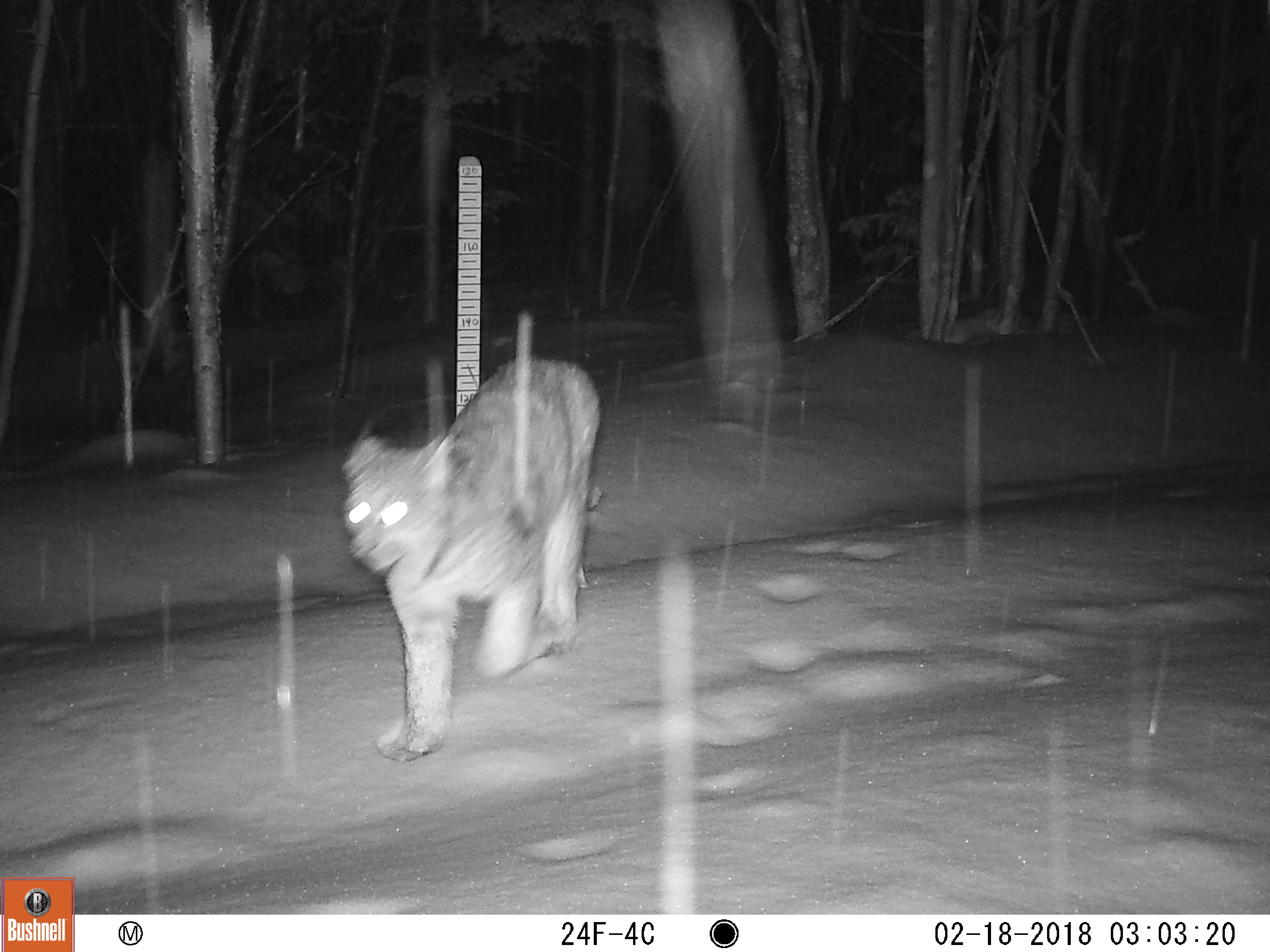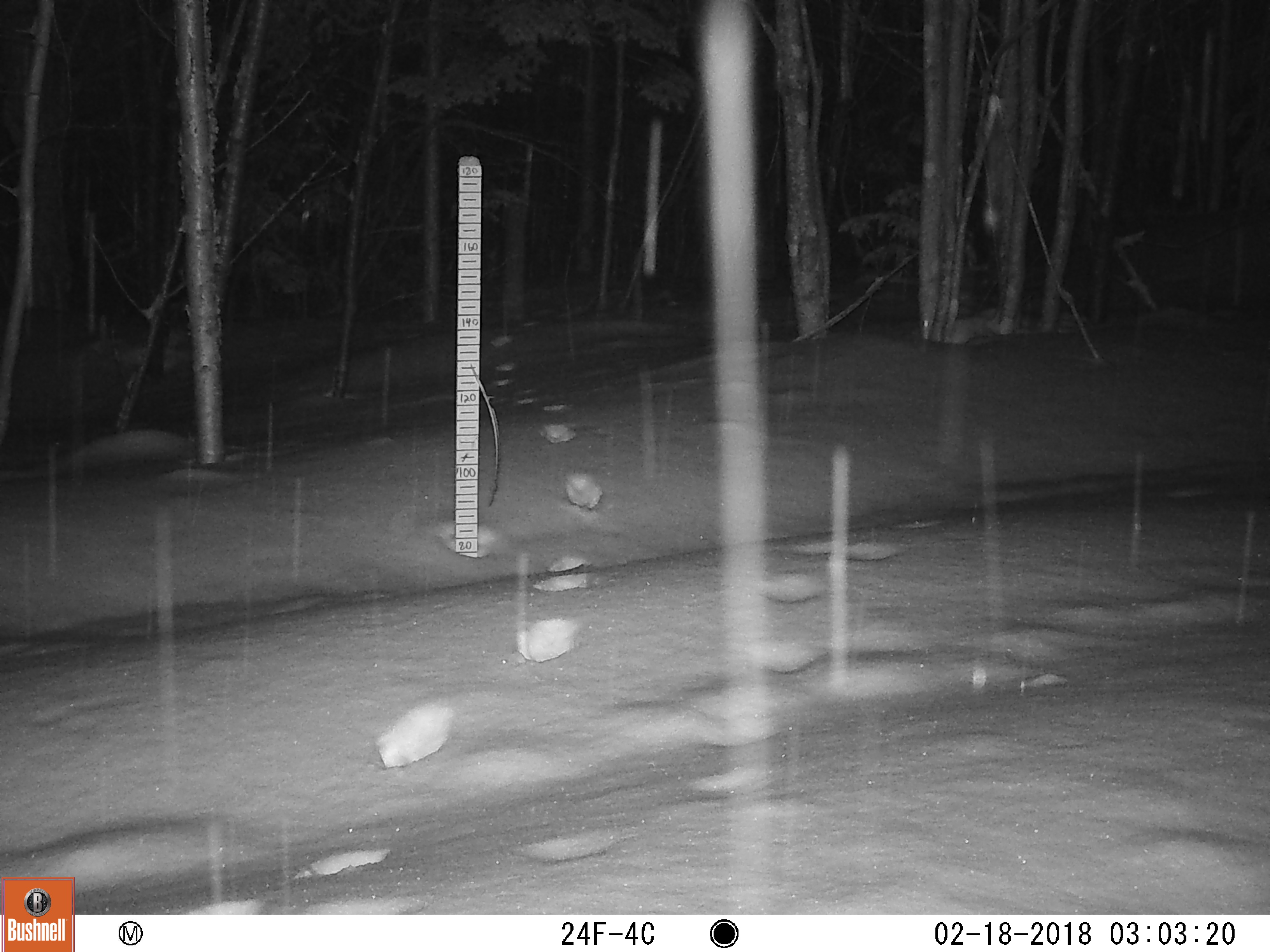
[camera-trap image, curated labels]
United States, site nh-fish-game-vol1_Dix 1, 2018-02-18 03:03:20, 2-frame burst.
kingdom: Animalia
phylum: Chordata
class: Mammalia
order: Carnivora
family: Felidae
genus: Lynx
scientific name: Lynx canadensis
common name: canada lynx